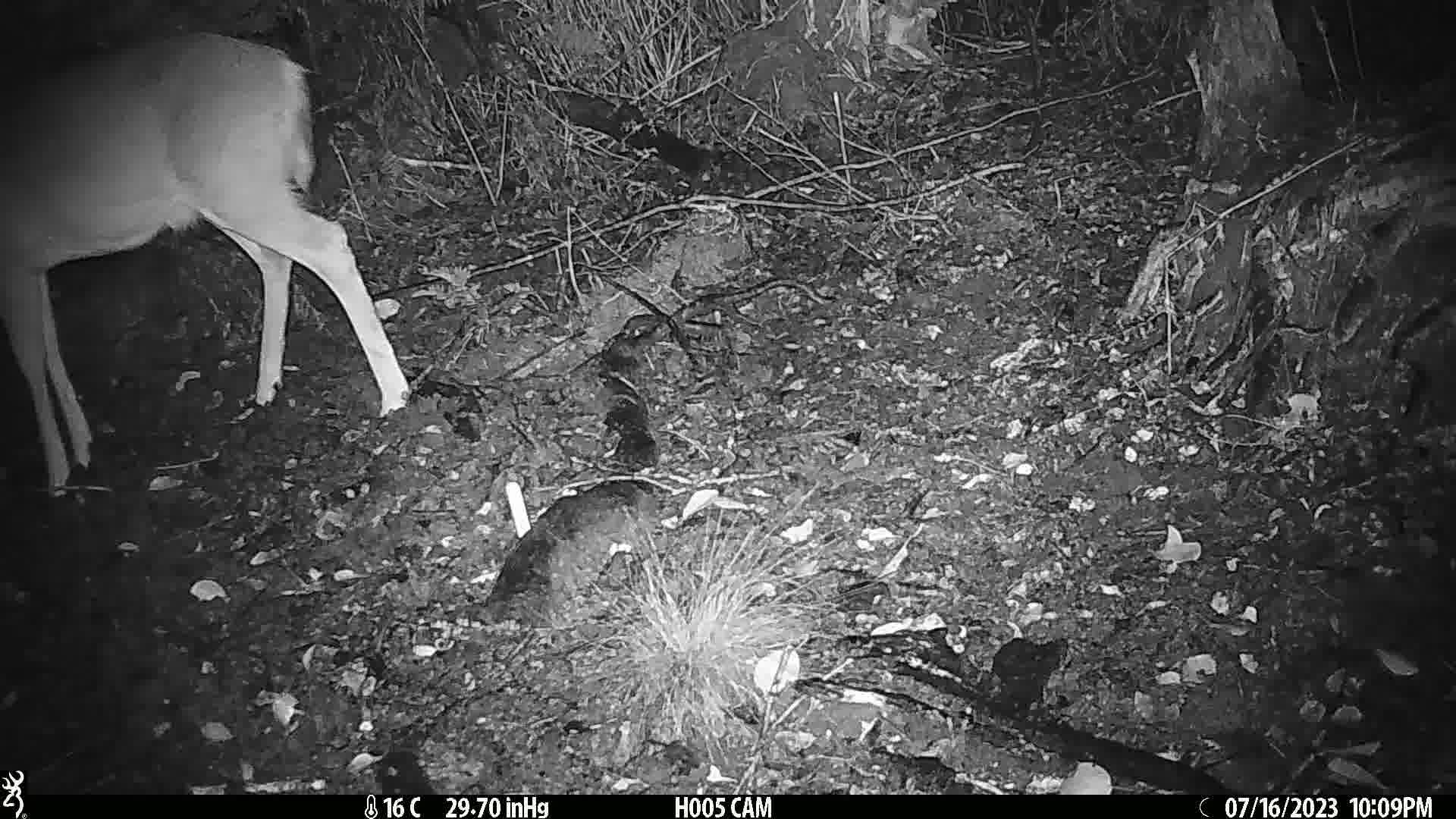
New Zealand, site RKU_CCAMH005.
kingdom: Animalia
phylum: Chordata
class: Mammalia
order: Artiodactyla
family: Cervidae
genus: Odocoileus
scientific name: Odocoileus virginianus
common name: white-tailed deer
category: white tailed deer